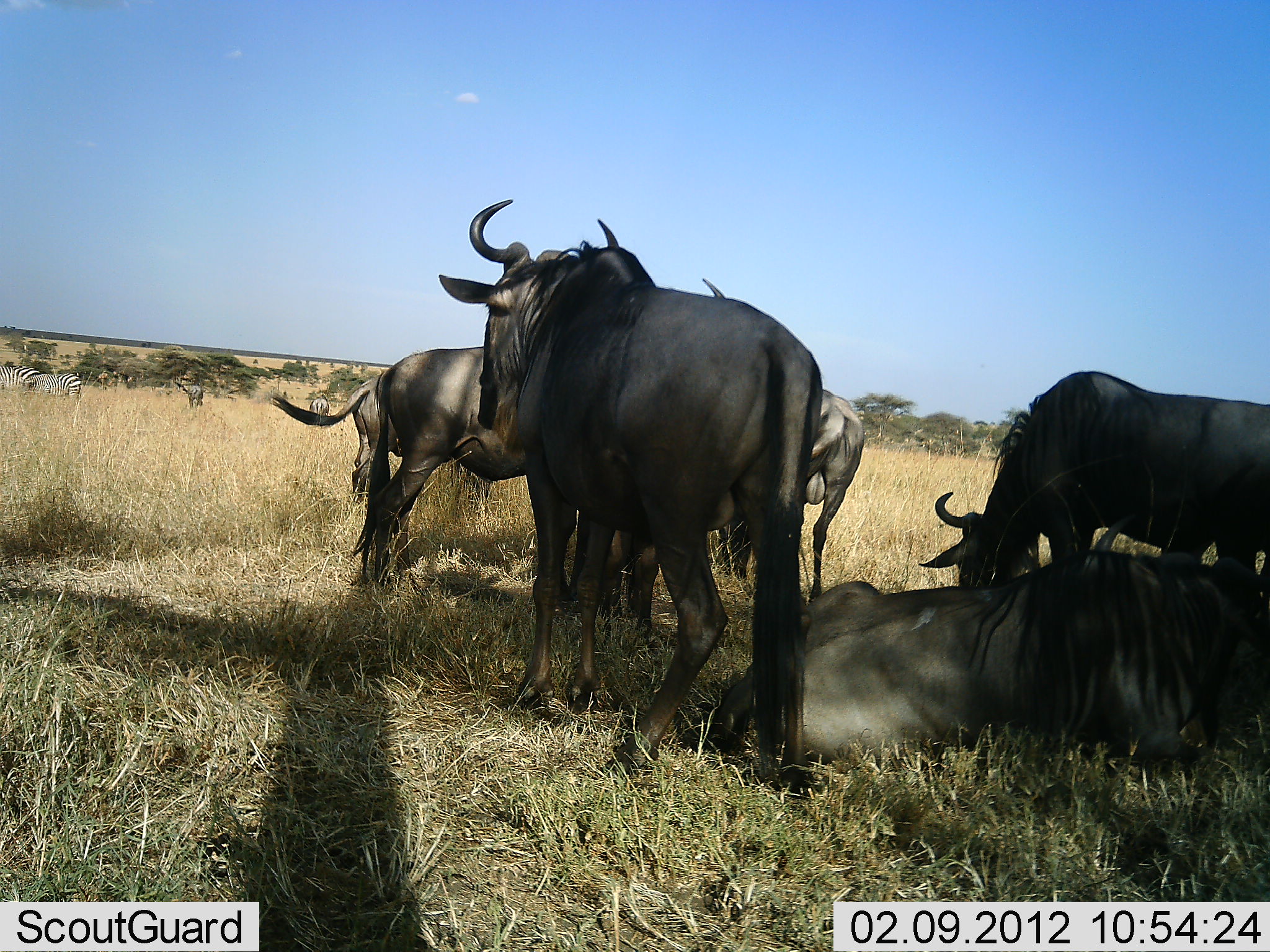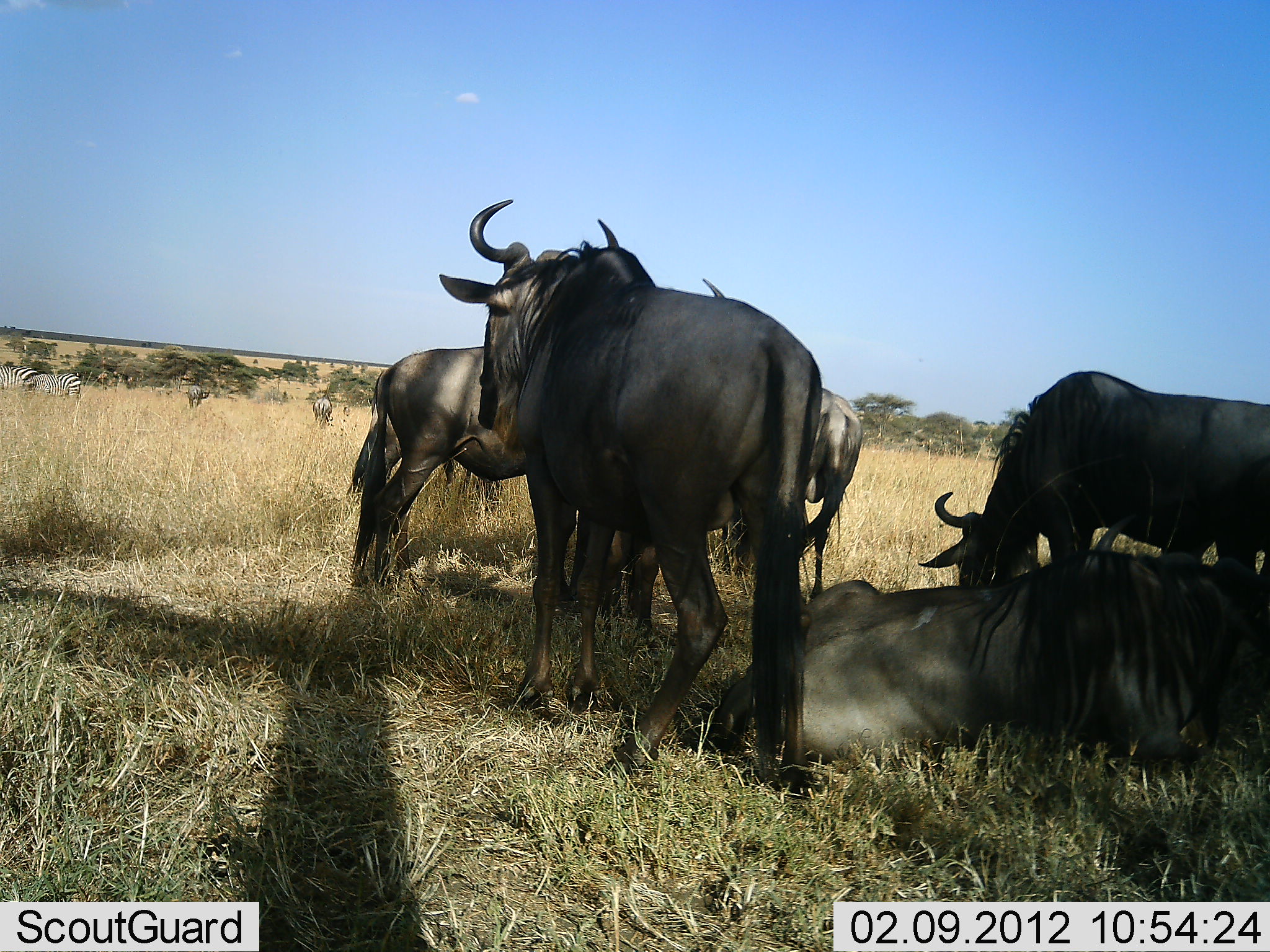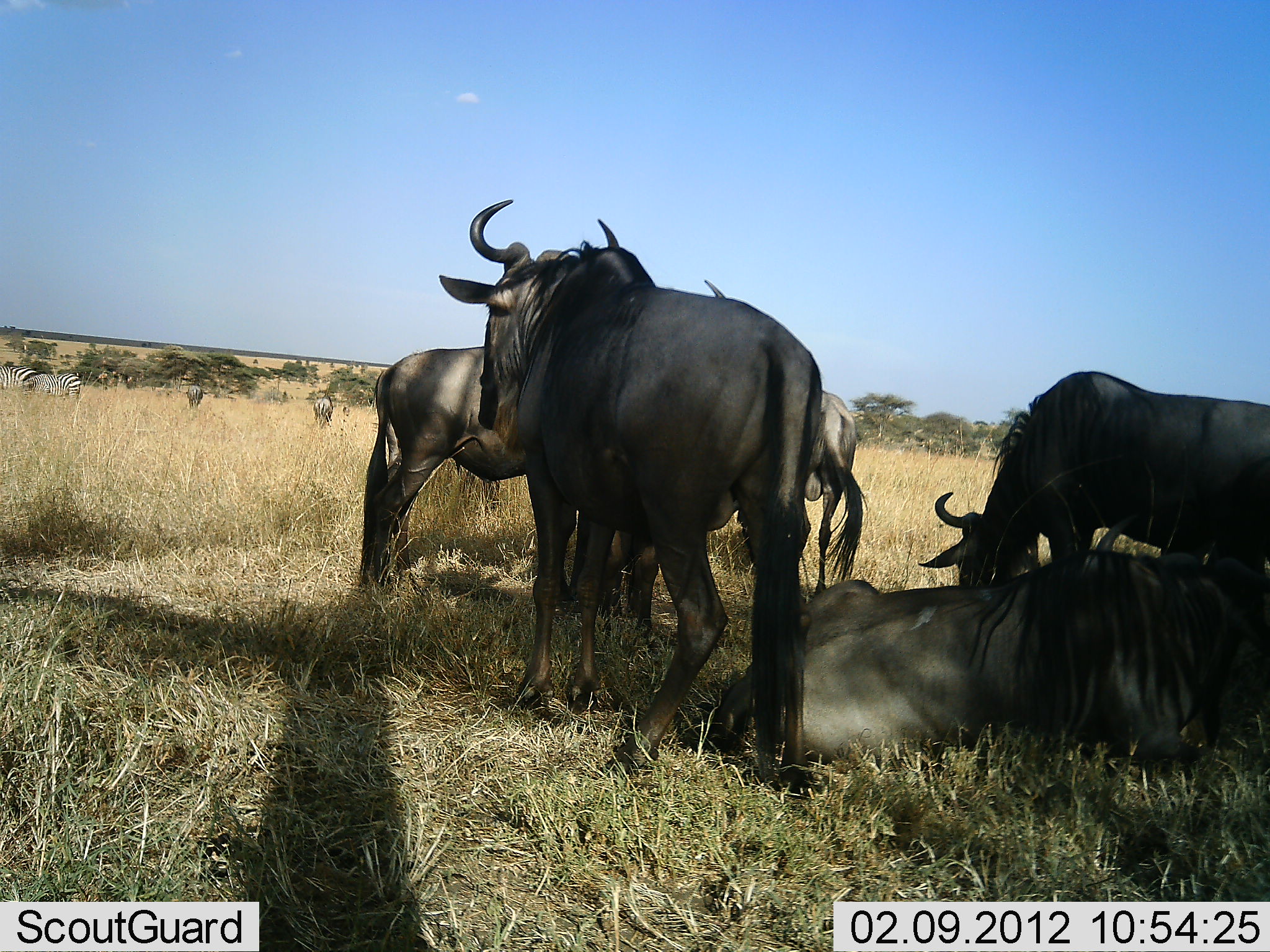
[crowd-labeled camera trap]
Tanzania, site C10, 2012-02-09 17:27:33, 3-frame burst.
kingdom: Animalia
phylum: Chordata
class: Mammalia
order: Artiodactyla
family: Bovidae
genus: Connochaetes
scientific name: Connochaetes taurinus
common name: blue wildebeest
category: wildebeest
Wildebeest (blue wildebeest) (Connochaetes taurinus), count 7. Behavior (volunteer vote fractions): standing 74%, resting 91%, moving 4%, interacting 9%. Young present (vote fraction): 4%. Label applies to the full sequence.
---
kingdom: Animalia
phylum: Chordata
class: Mammalia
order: Perissodactyla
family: Equidae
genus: Equus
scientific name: Equus quagga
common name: plains zebra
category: zebra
Zebra (plains zebra) (Equus quagga), count 2. Behavior (volunteer vote fractions): standing 79%, resting 0%, moving 0%, interacting 0%. Young present (vote fraction): 0%. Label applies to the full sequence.